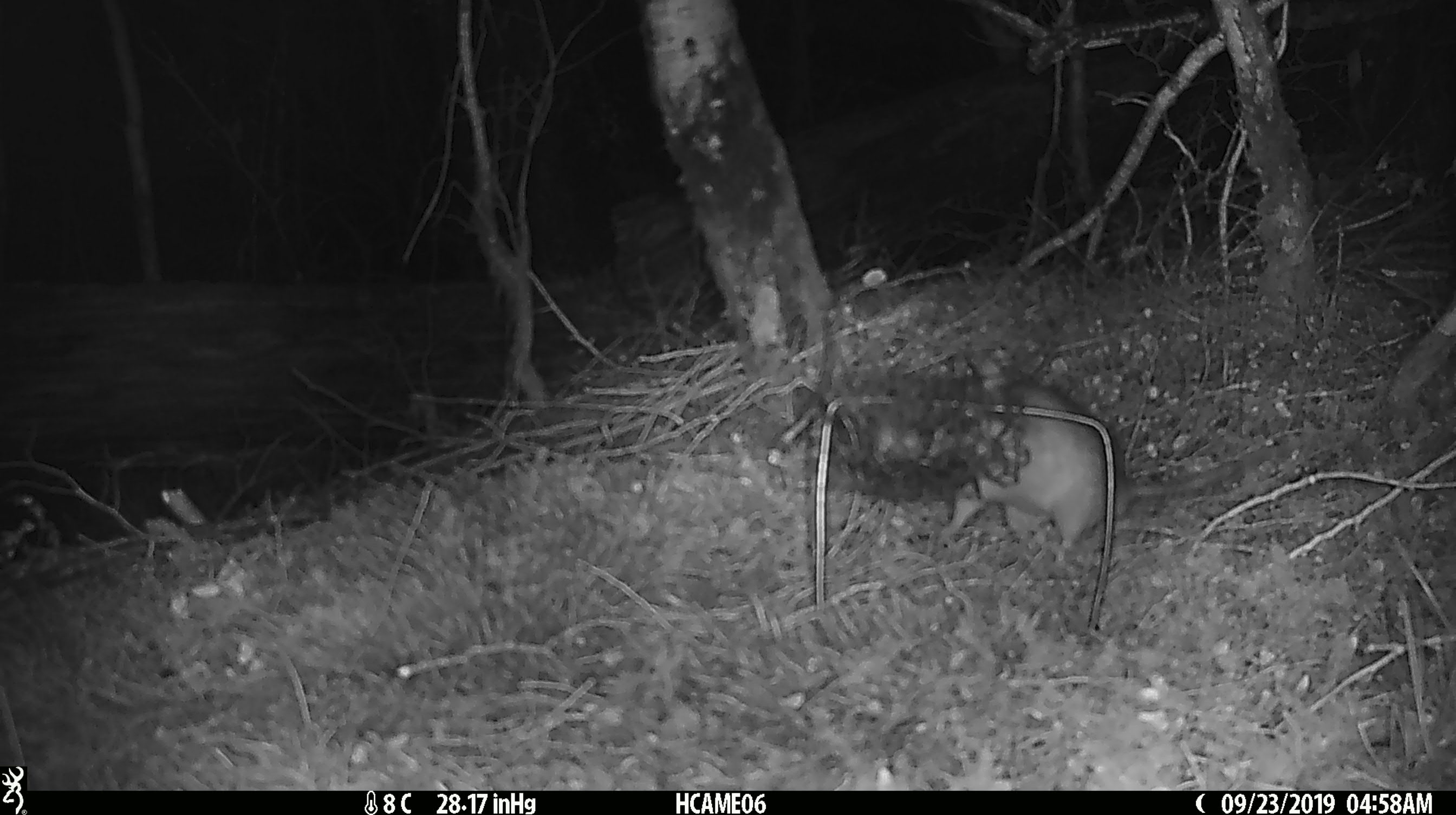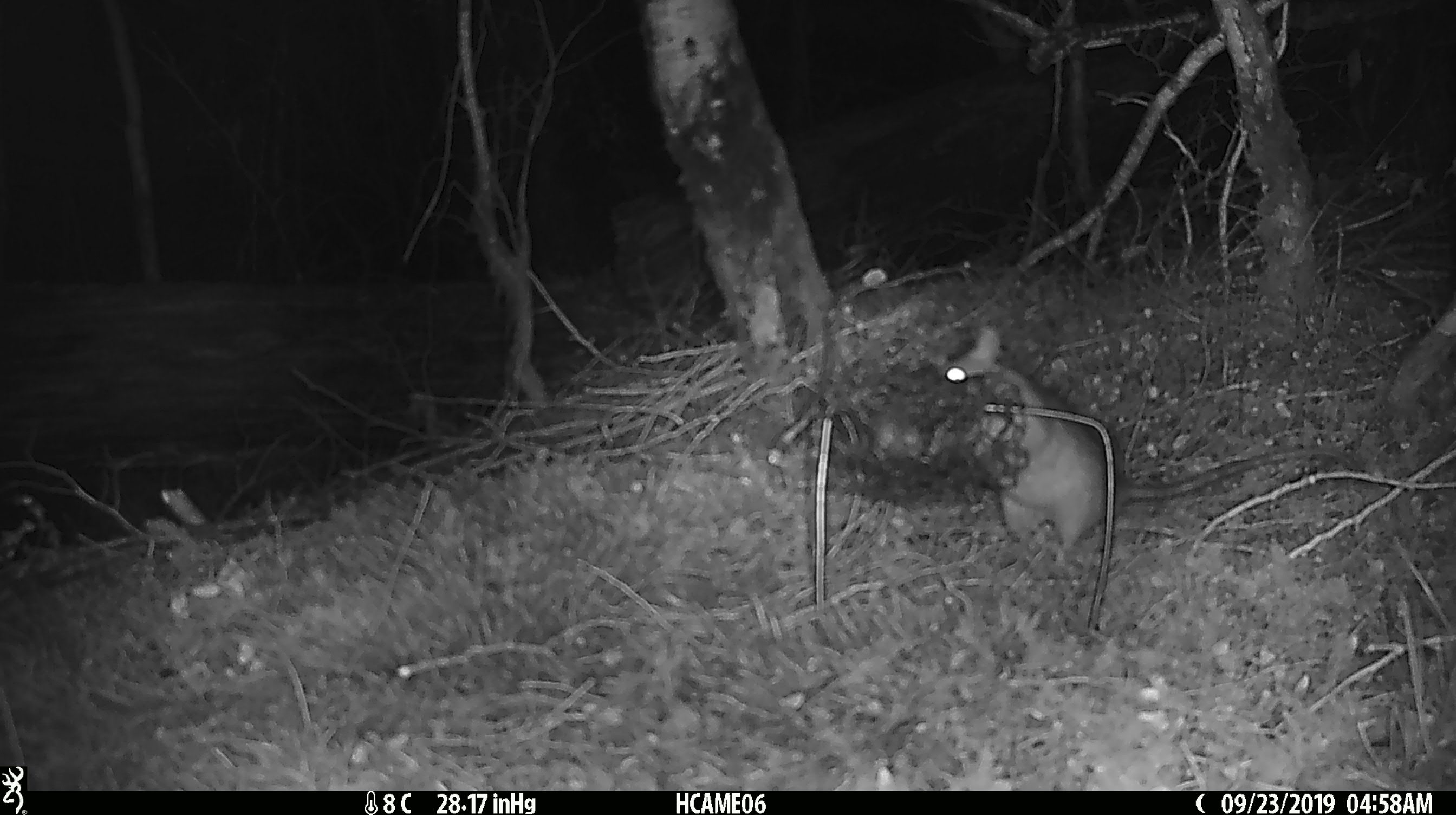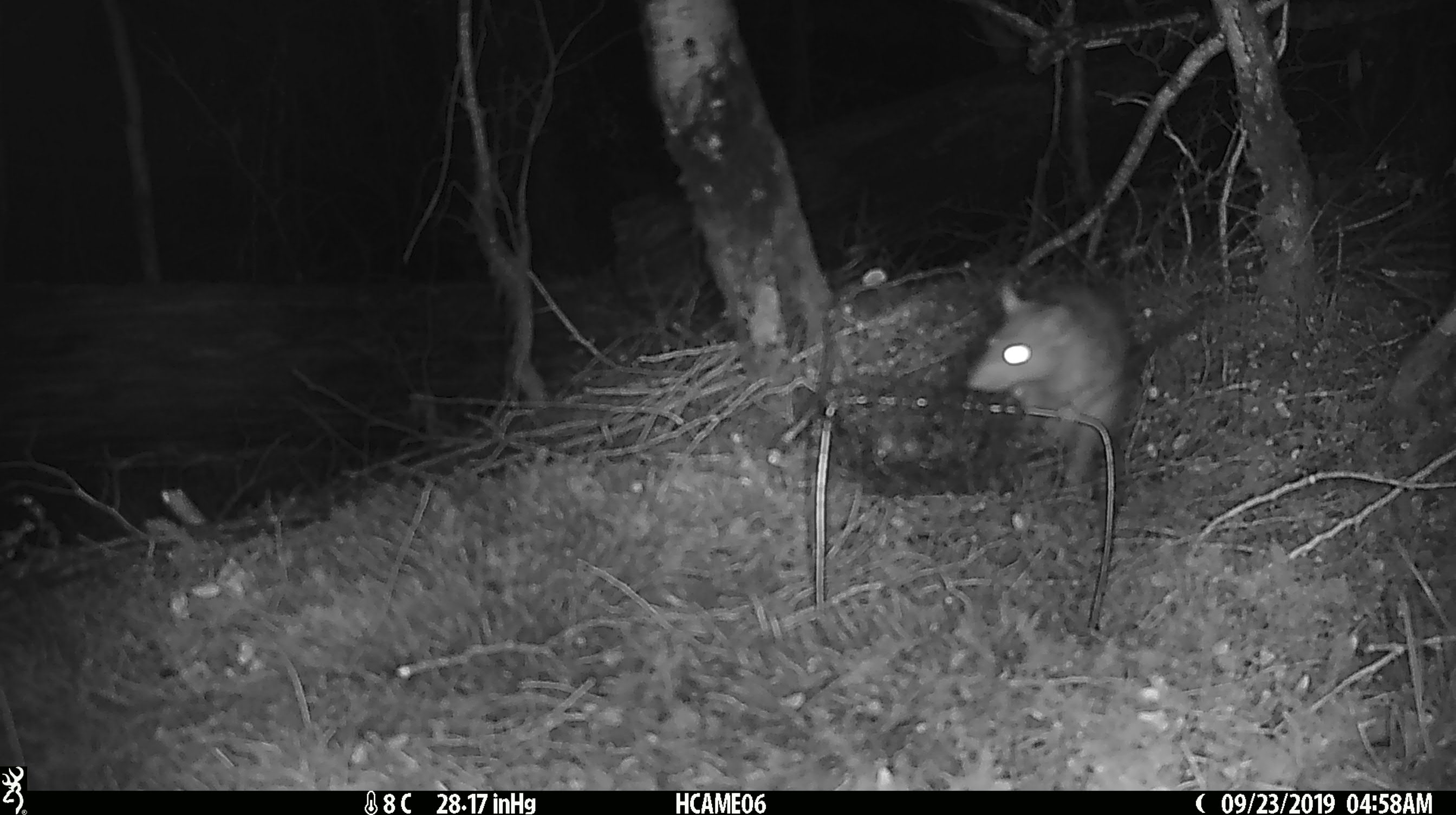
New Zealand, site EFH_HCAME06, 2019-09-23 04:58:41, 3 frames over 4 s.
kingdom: Animalia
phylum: Chordata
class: Mammalia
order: Rodentia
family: Muridae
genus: Rattus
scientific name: Rattus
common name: rat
Rat (Rattus).